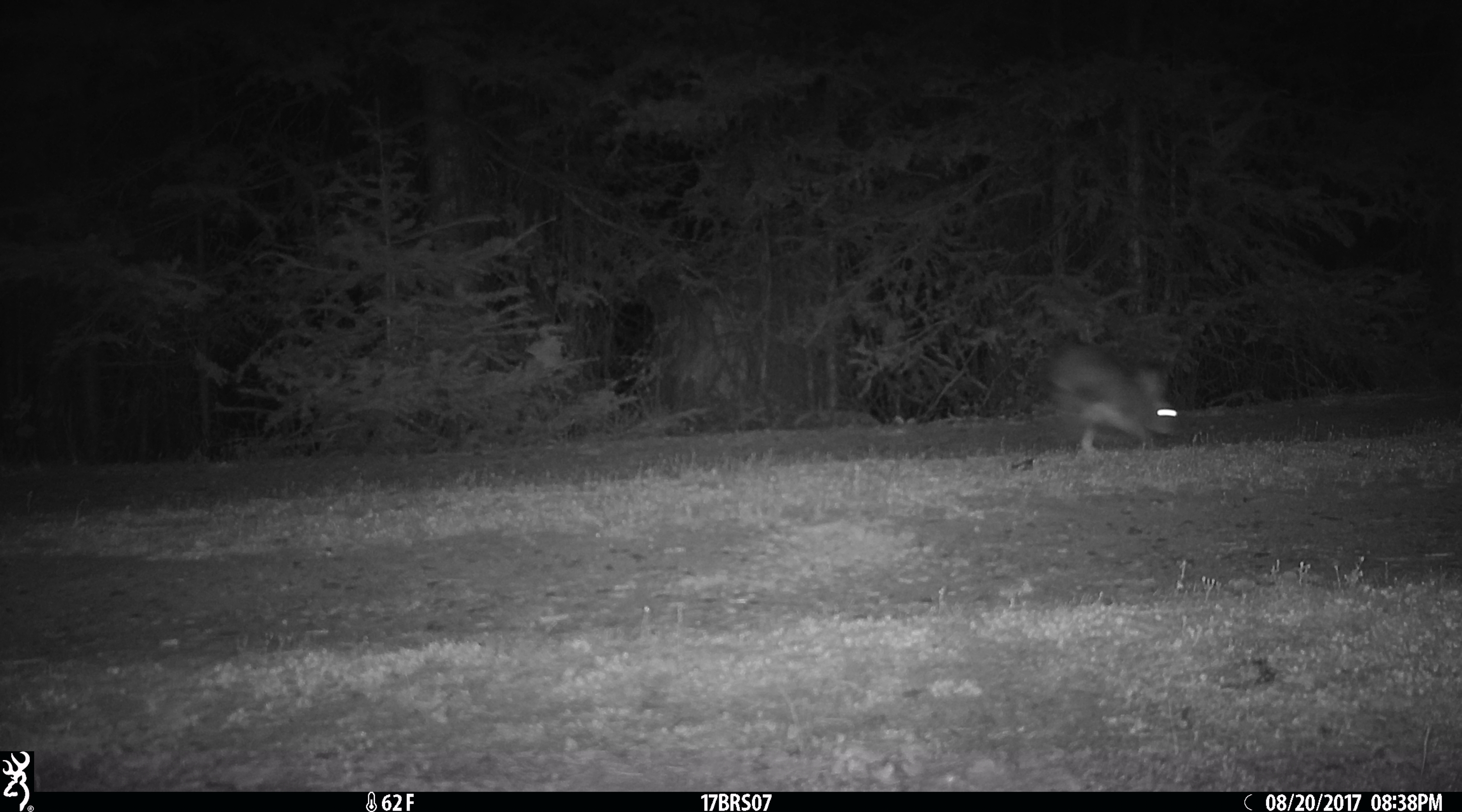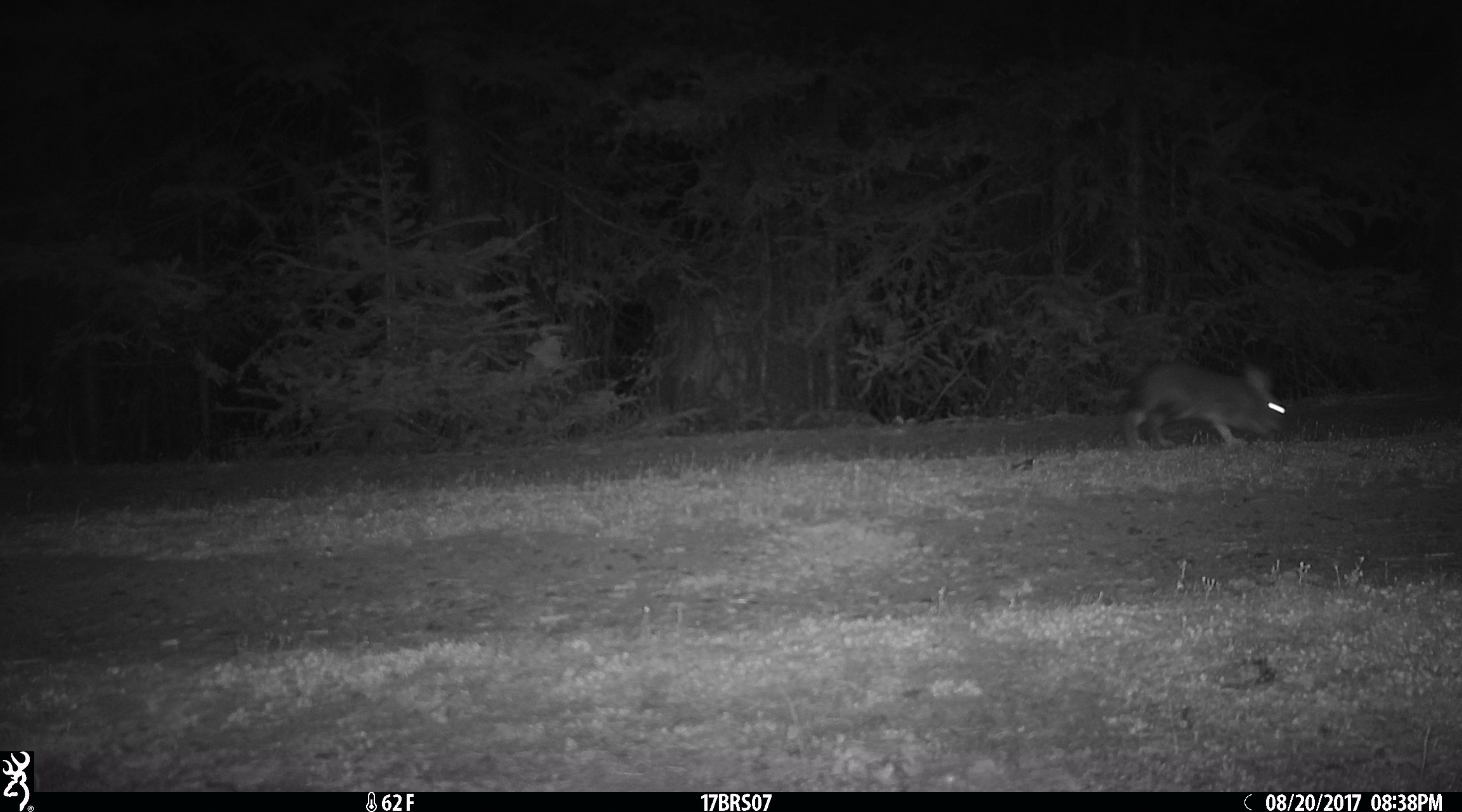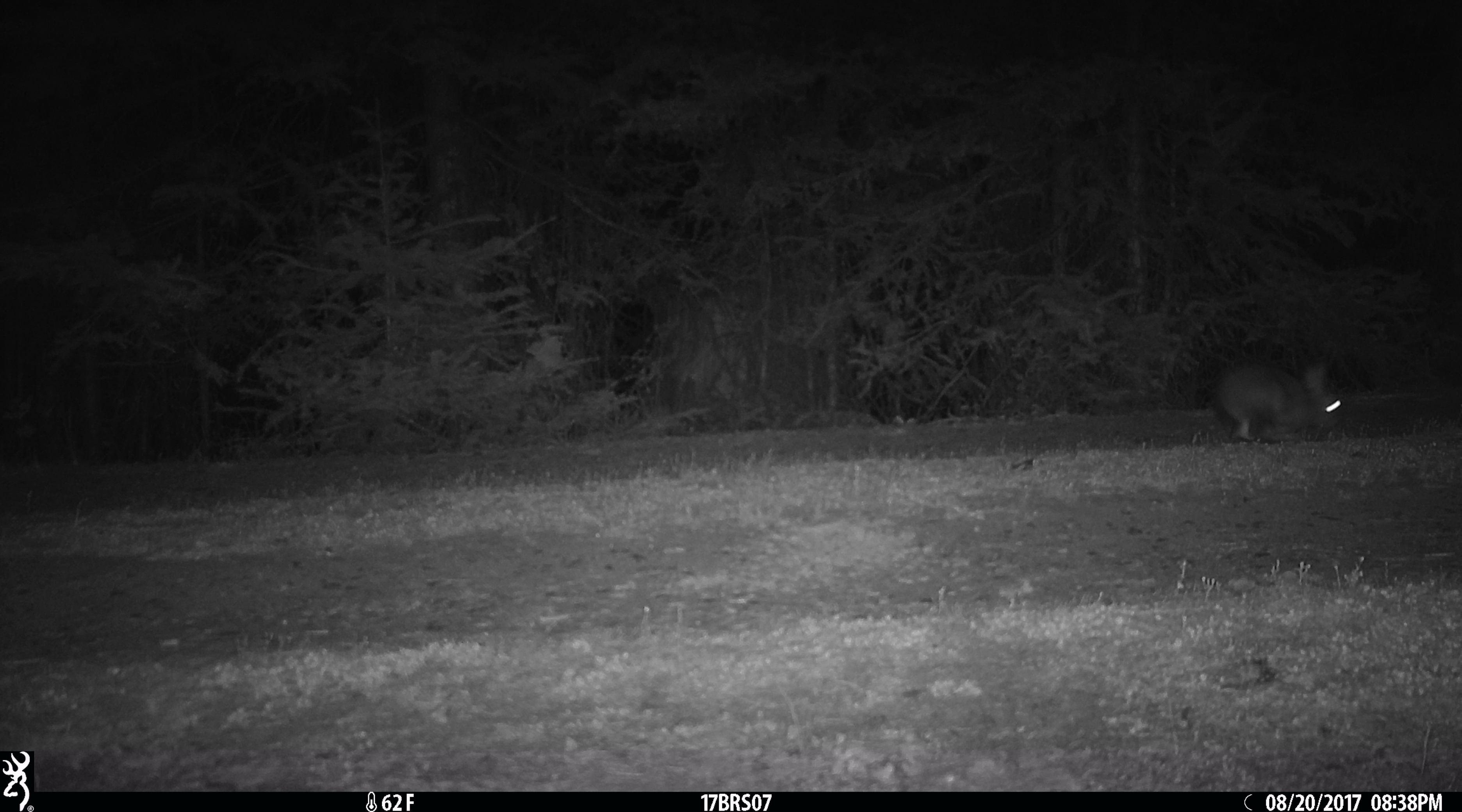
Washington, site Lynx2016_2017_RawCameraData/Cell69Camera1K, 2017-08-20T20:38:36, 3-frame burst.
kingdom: Animalia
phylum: Chordata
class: Mammalia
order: Lagomorpha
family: Leporidae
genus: Lepus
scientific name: Lepus americanus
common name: snowshoe hare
Lepus americanus (snowshoe hare). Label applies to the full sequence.